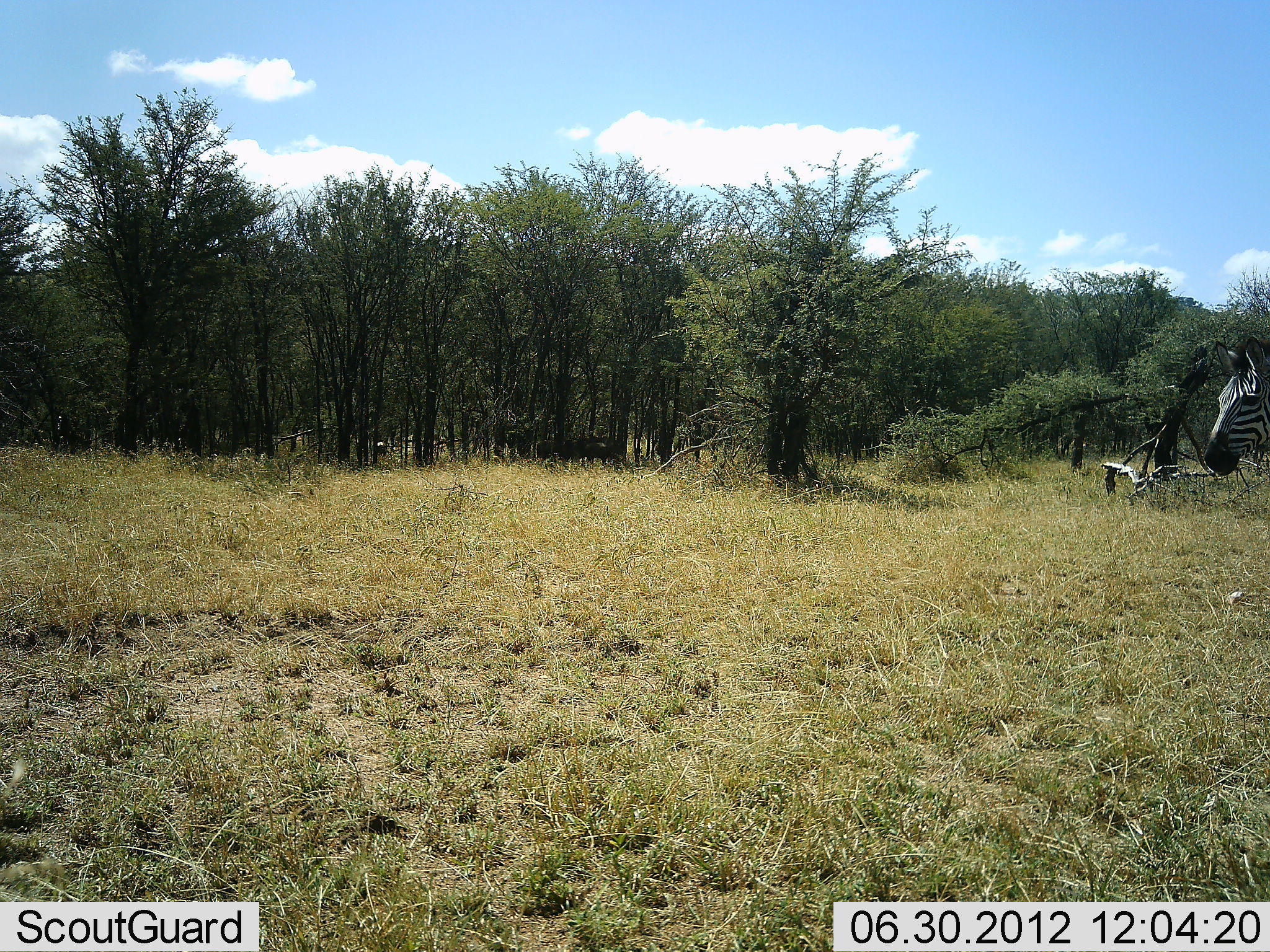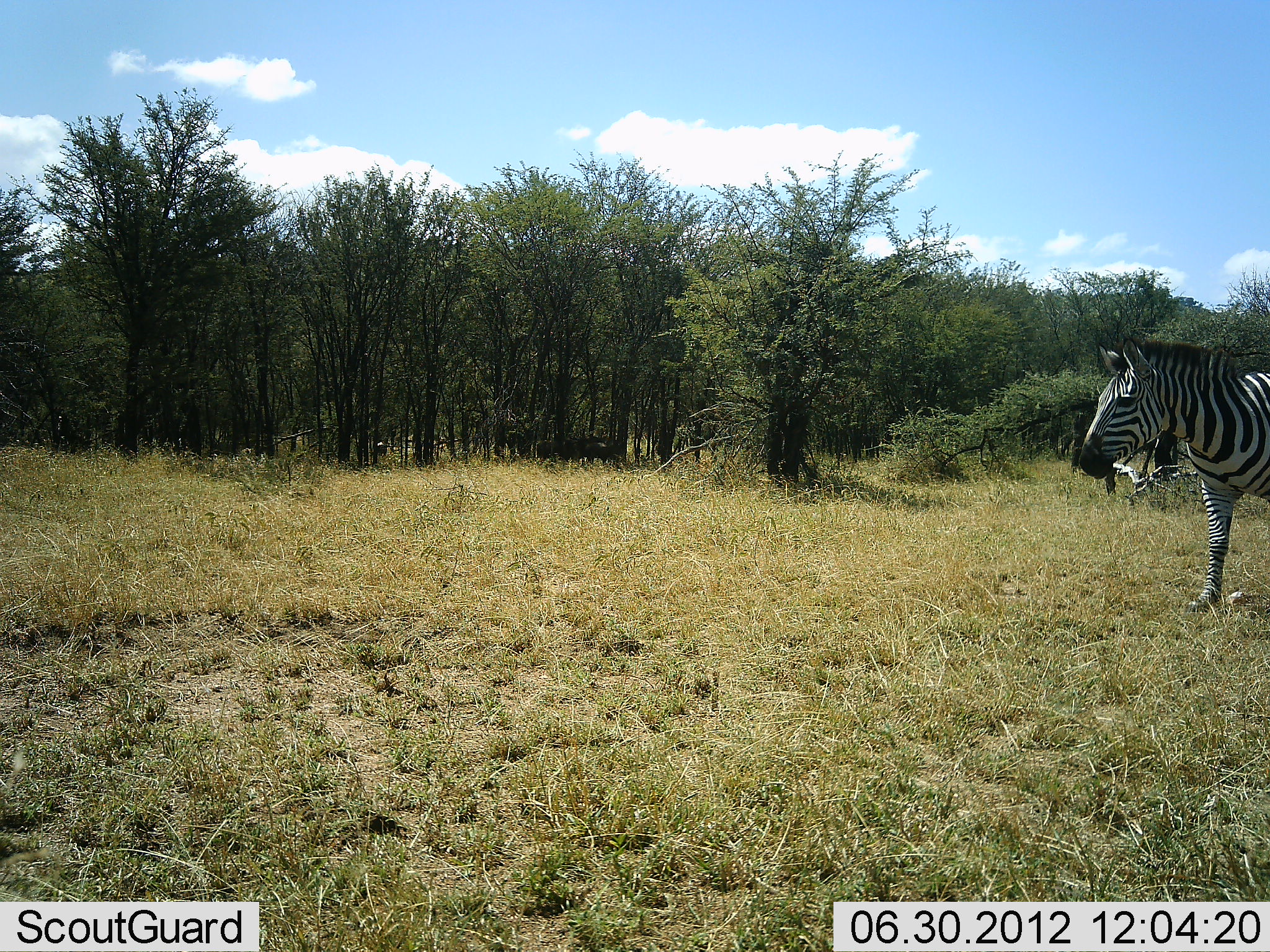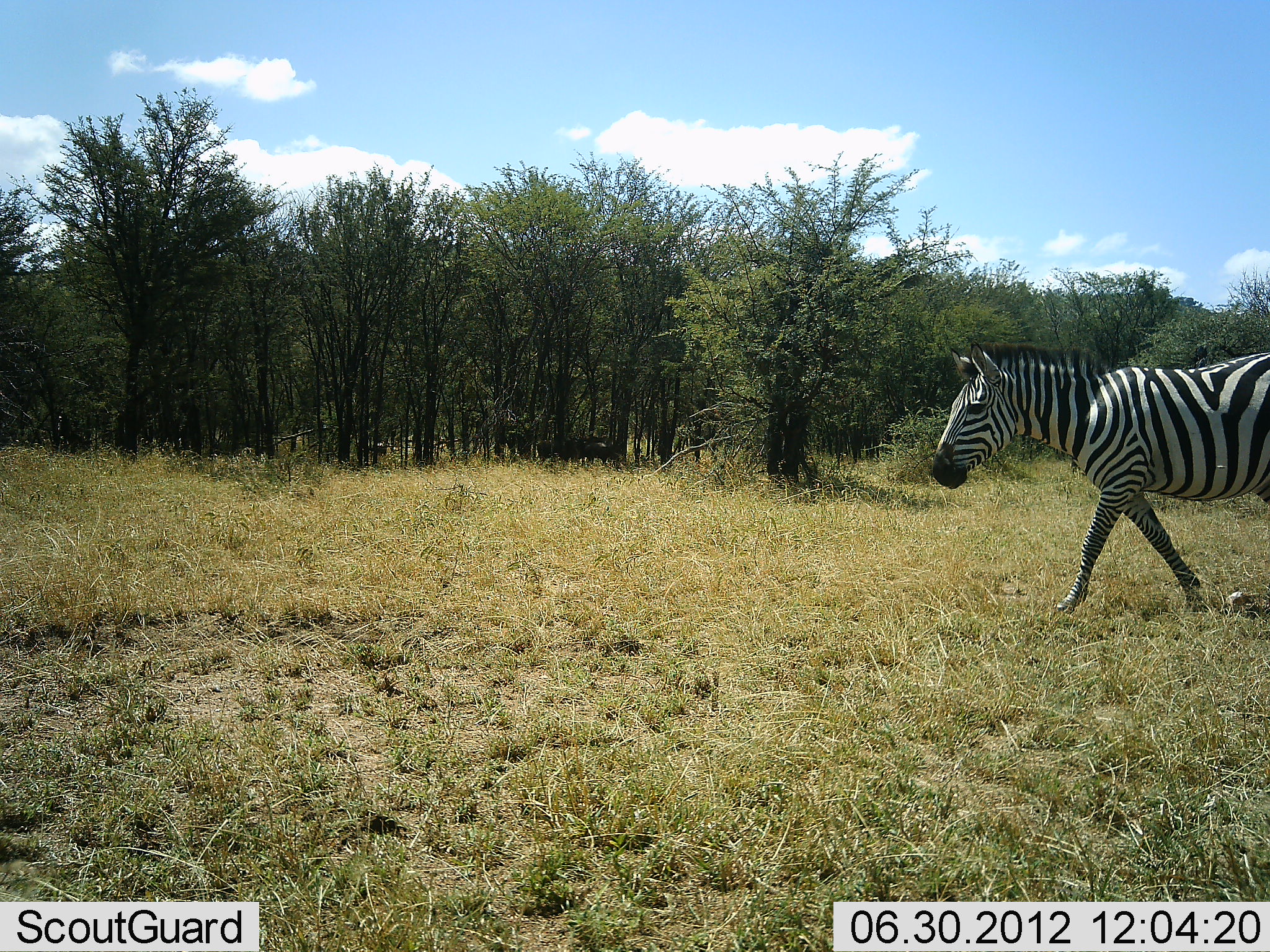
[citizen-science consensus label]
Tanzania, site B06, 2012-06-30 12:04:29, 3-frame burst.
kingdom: Animalia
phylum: Chordata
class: Mammalia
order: Perissodactyla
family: Equidae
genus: Equus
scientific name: Equus quagga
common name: plains zebra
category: zebra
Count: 1.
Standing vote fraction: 10%.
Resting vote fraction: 0%.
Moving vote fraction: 90%.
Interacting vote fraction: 0%.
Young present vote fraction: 0%.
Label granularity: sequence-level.